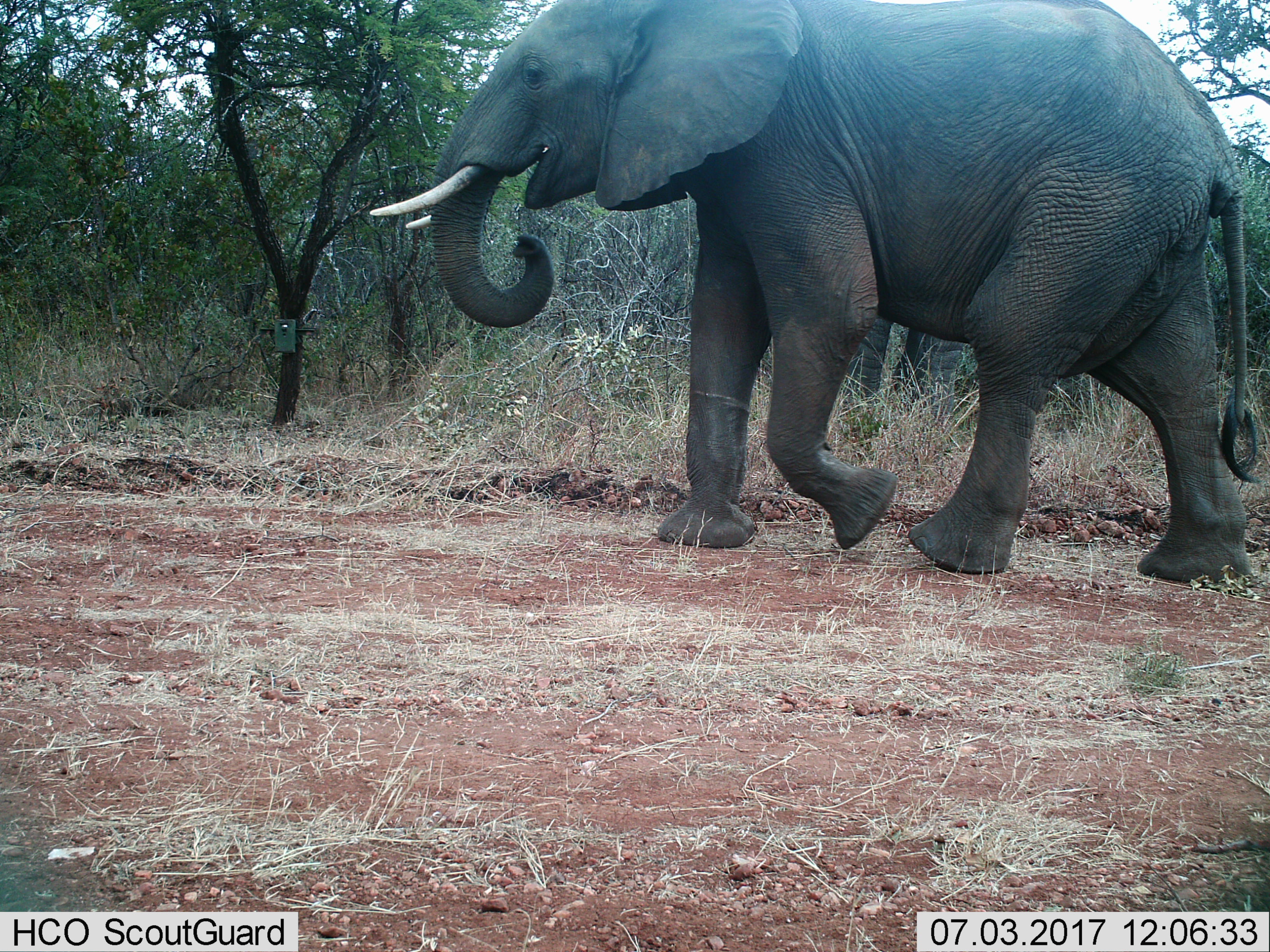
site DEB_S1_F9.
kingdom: Animalia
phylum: Chordata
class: Mammalia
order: Proboscidea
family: Elephantidae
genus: Loxodonta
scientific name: Loxodonta africana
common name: african bush elephant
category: elephant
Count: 1.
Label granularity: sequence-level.